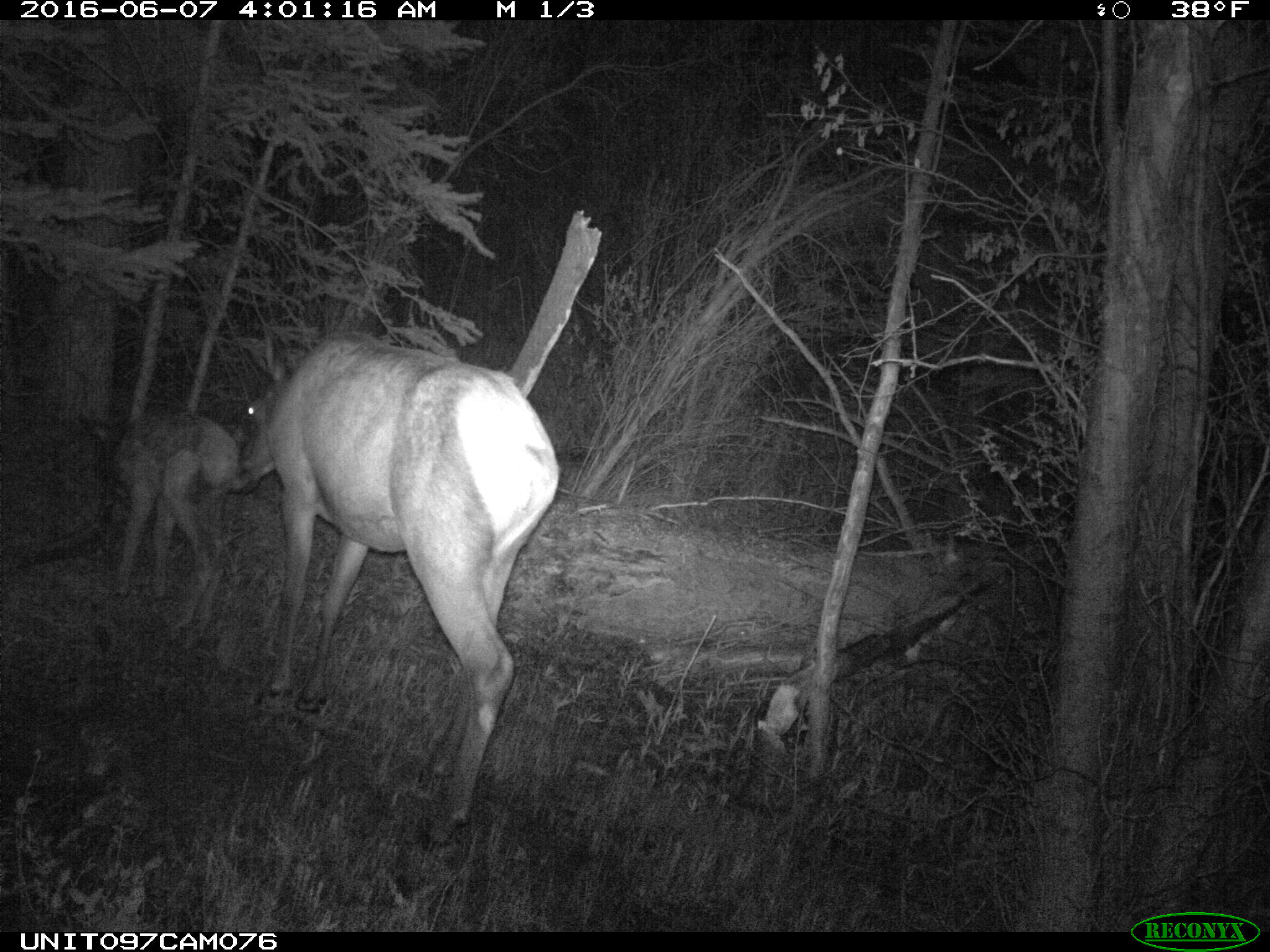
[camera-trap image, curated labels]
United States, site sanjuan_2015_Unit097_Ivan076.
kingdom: Animalia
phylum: Chordata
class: Mammalia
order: Artiodactyla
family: Cervidae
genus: Cervus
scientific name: Cervus elaphus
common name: red deer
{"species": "Cervus elaphus (red deer)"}